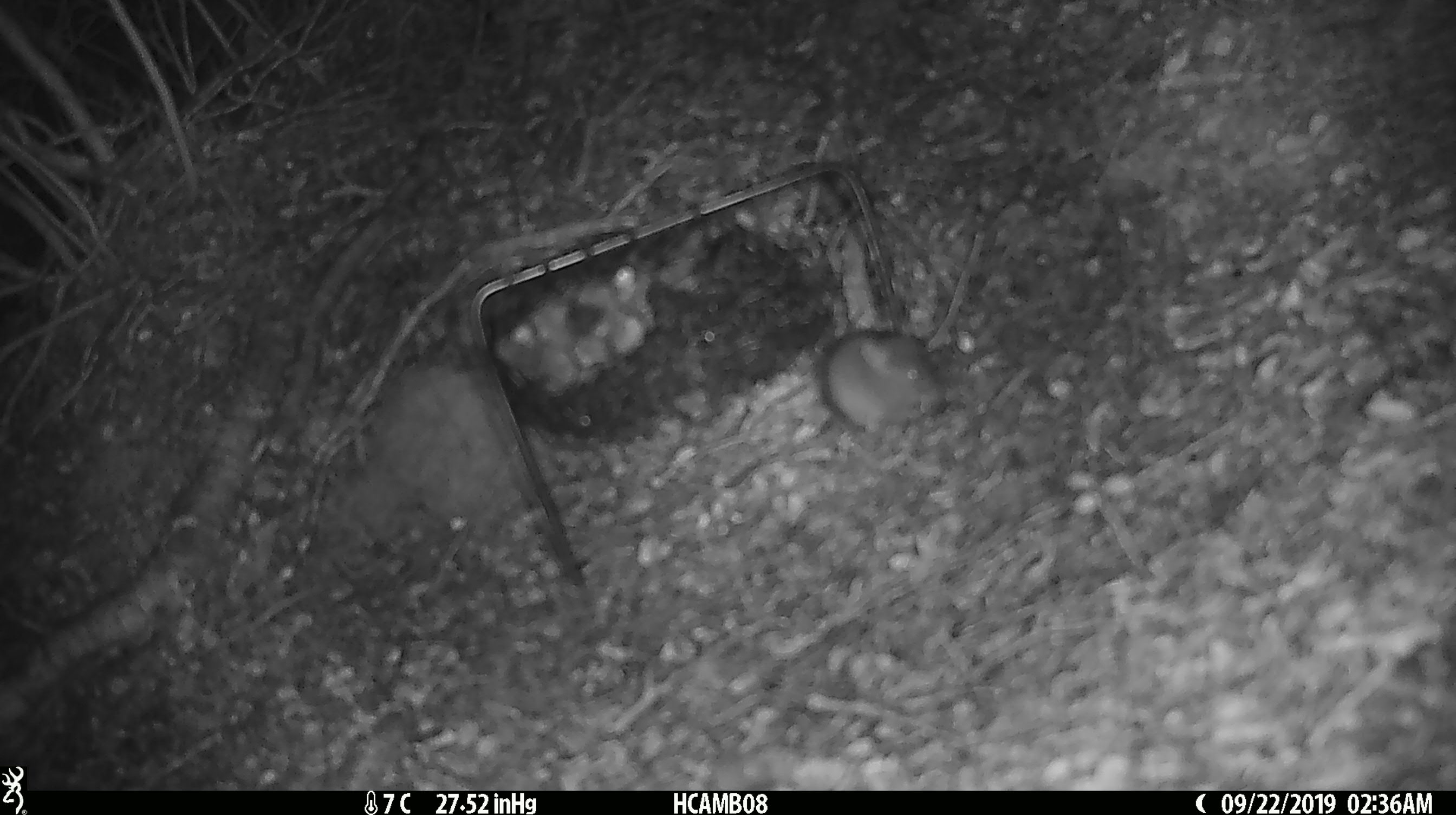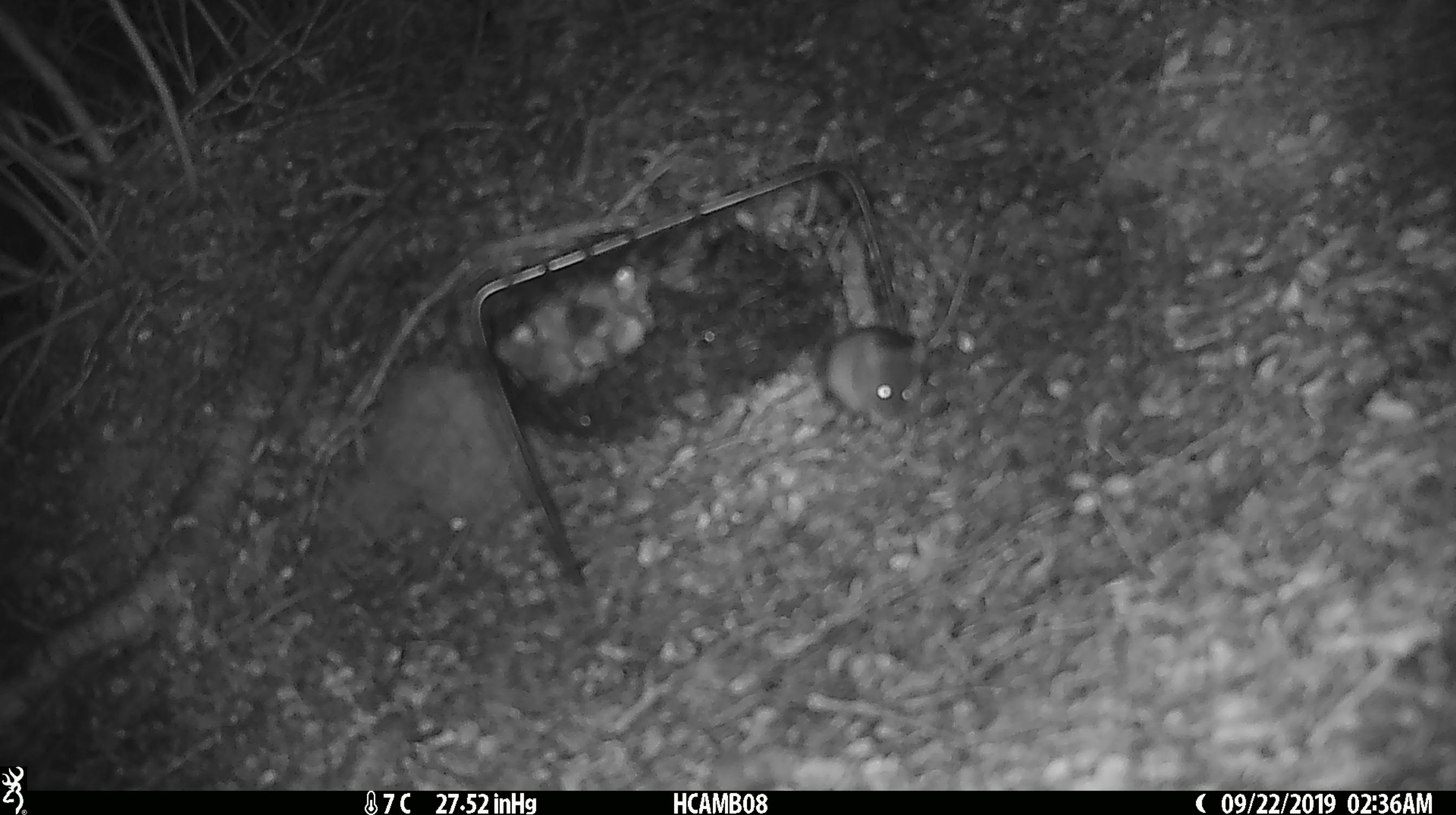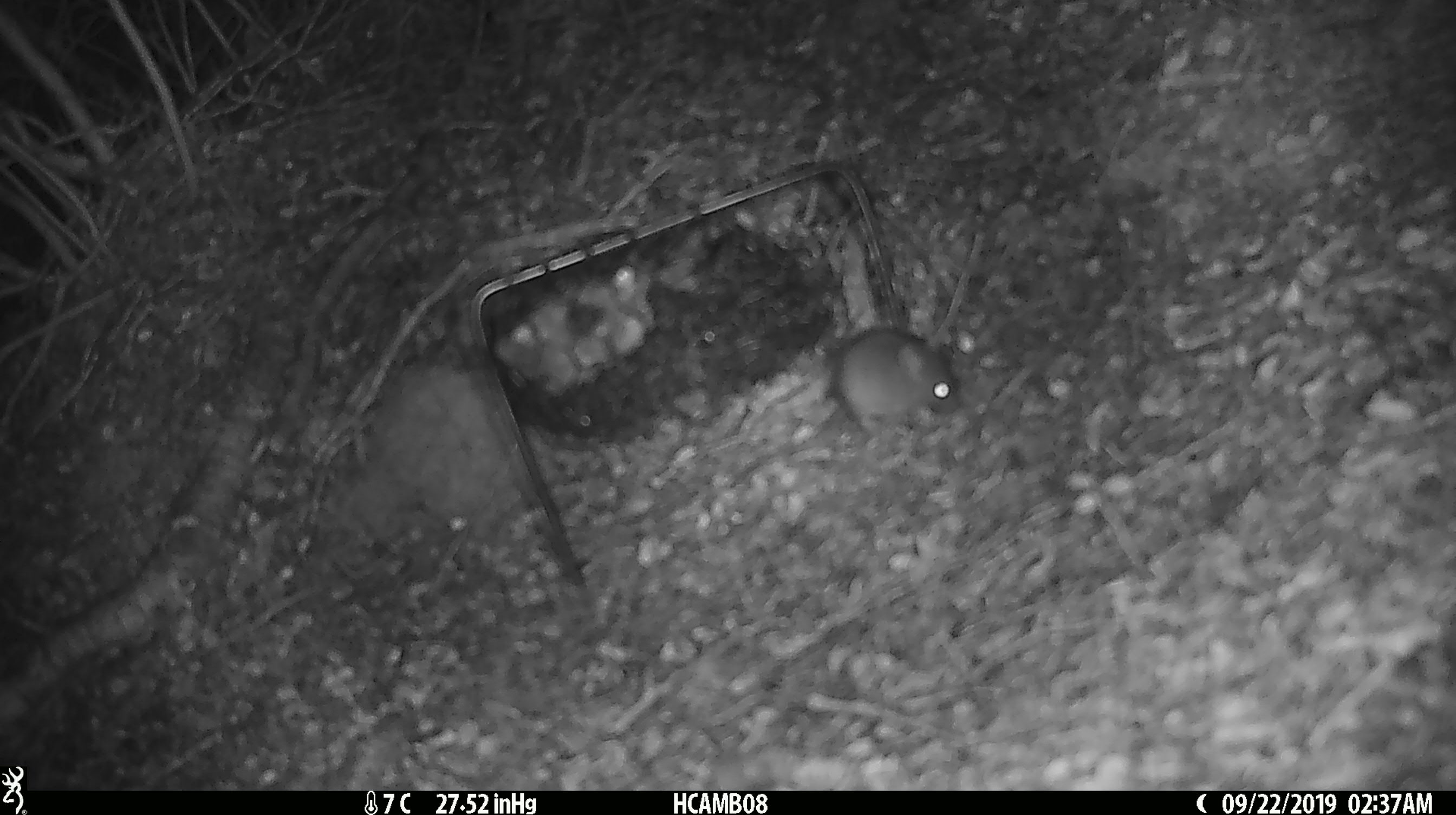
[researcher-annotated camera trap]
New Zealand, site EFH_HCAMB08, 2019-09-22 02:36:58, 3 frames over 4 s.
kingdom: Animalia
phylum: Chordata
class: Mammalia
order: Rodentia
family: Muridae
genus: Mus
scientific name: Mus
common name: mouse